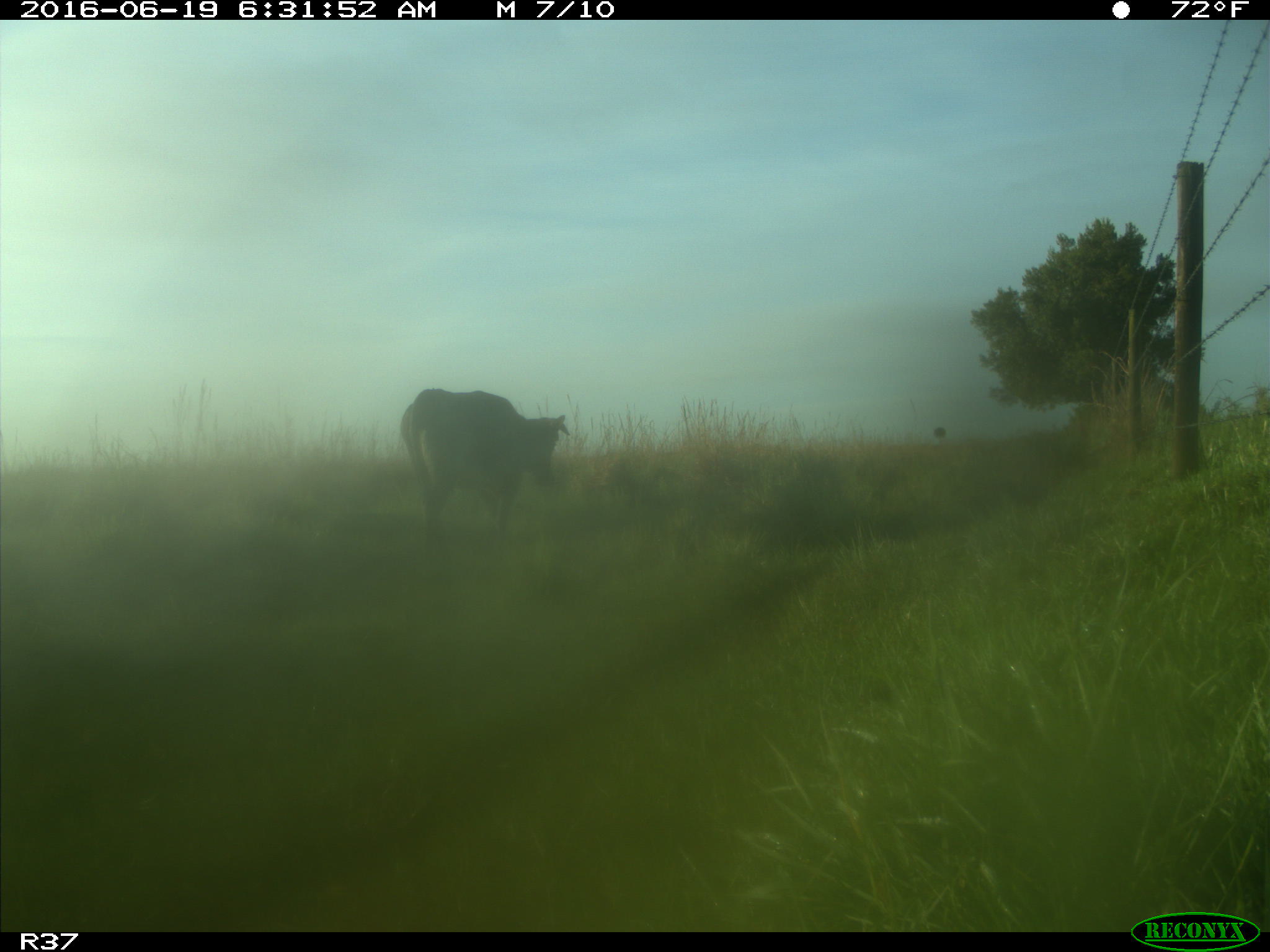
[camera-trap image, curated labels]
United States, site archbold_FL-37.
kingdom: Animalia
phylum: Chordata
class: Mammalia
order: Artiodactyla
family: Bovidae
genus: Bos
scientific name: Bos taurus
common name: domestic cow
Bos taurus (domestic cow).